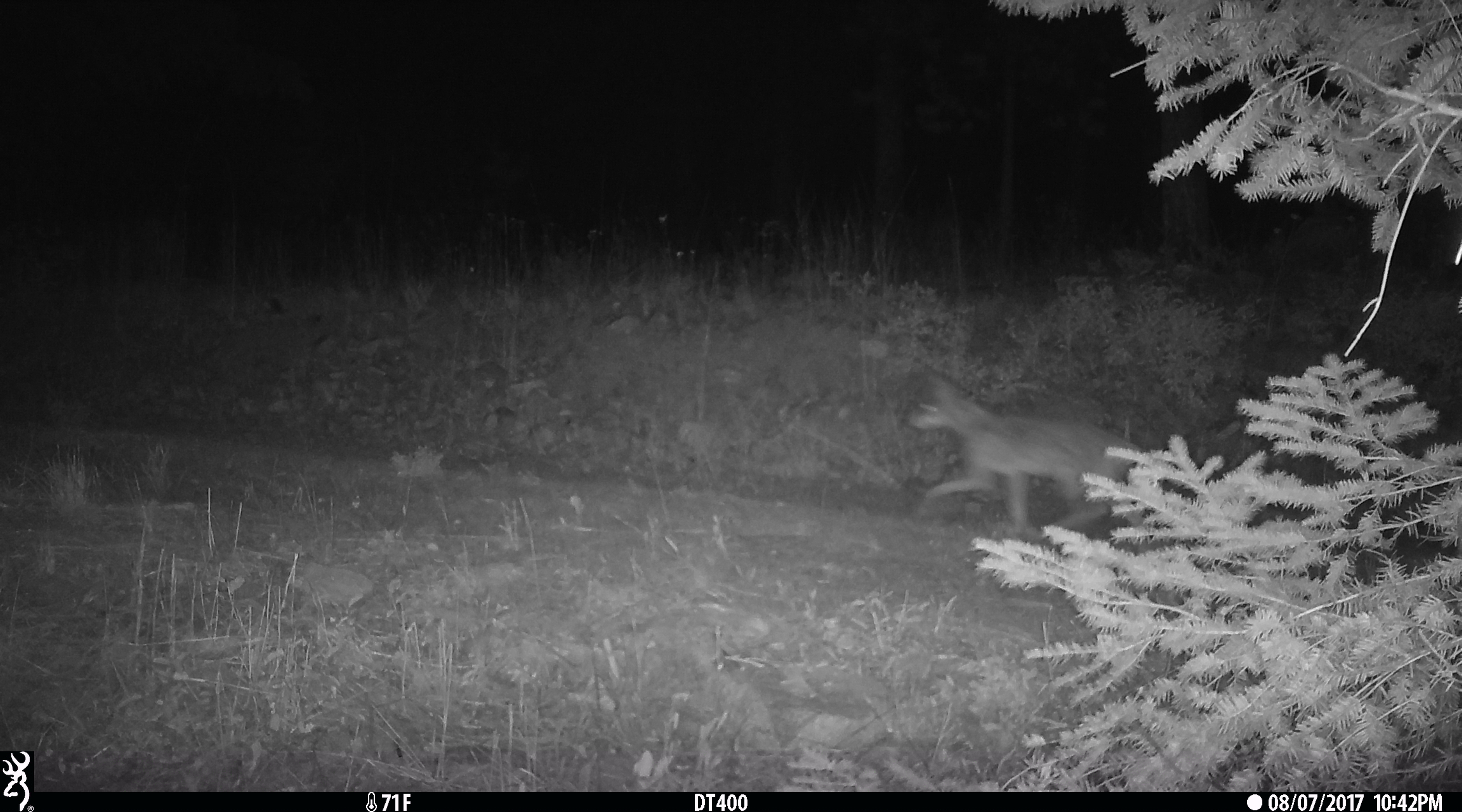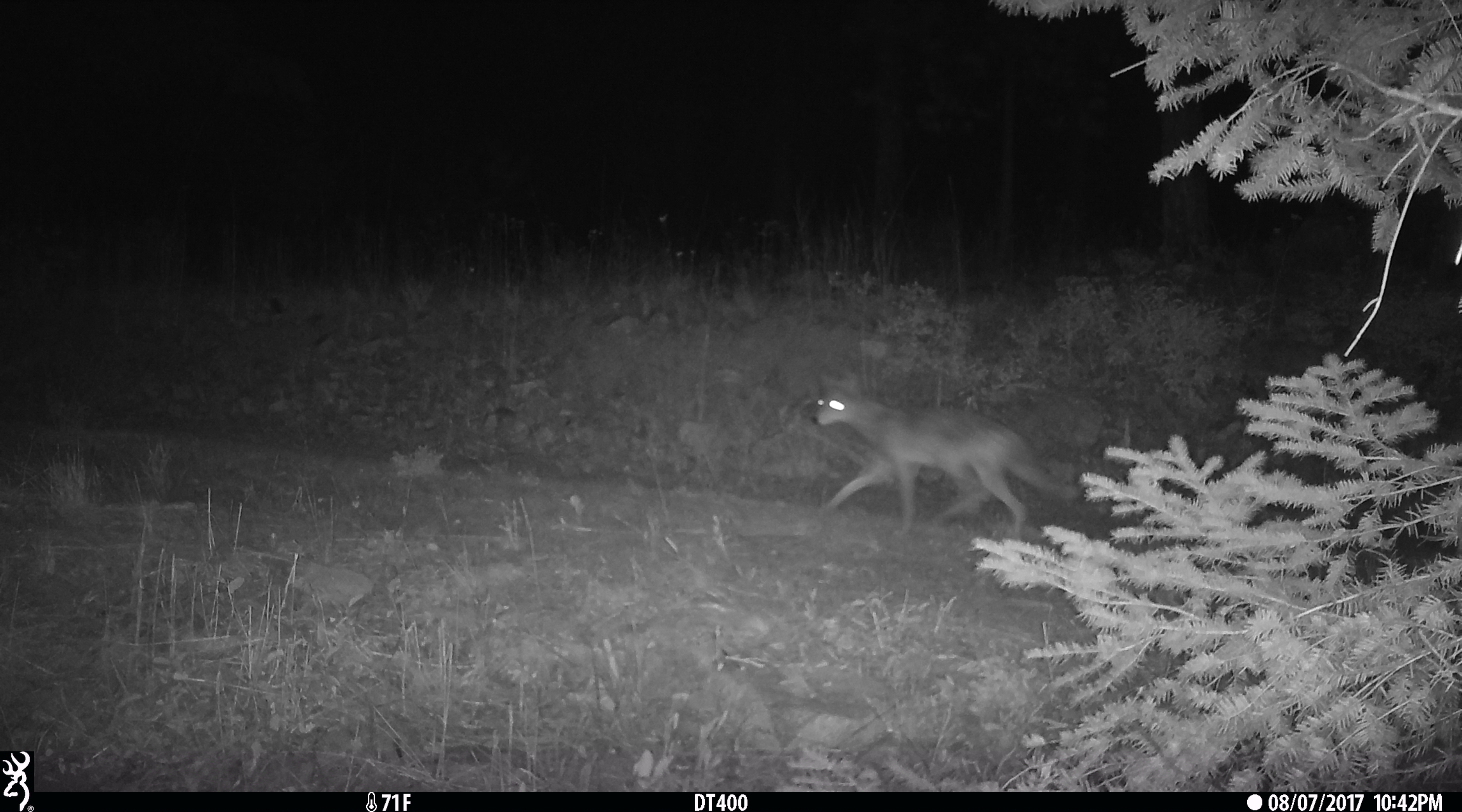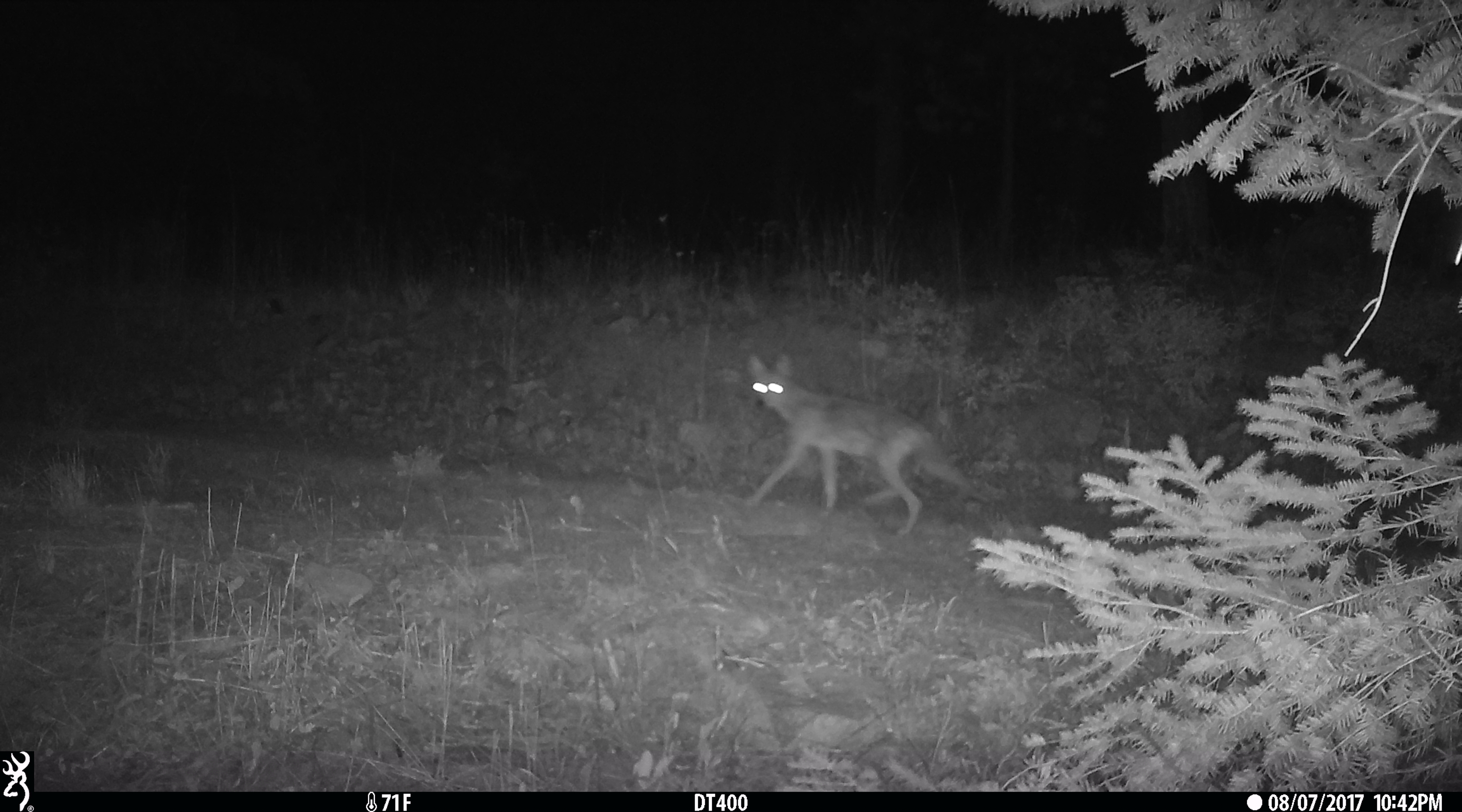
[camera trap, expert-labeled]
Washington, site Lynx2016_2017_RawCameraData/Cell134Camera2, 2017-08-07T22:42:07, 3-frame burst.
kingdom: Animalia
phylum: Chordata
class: Mammalia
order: Carnivora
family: Canidae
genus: Canis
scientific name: Canis latrans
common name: coyote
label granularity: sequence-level